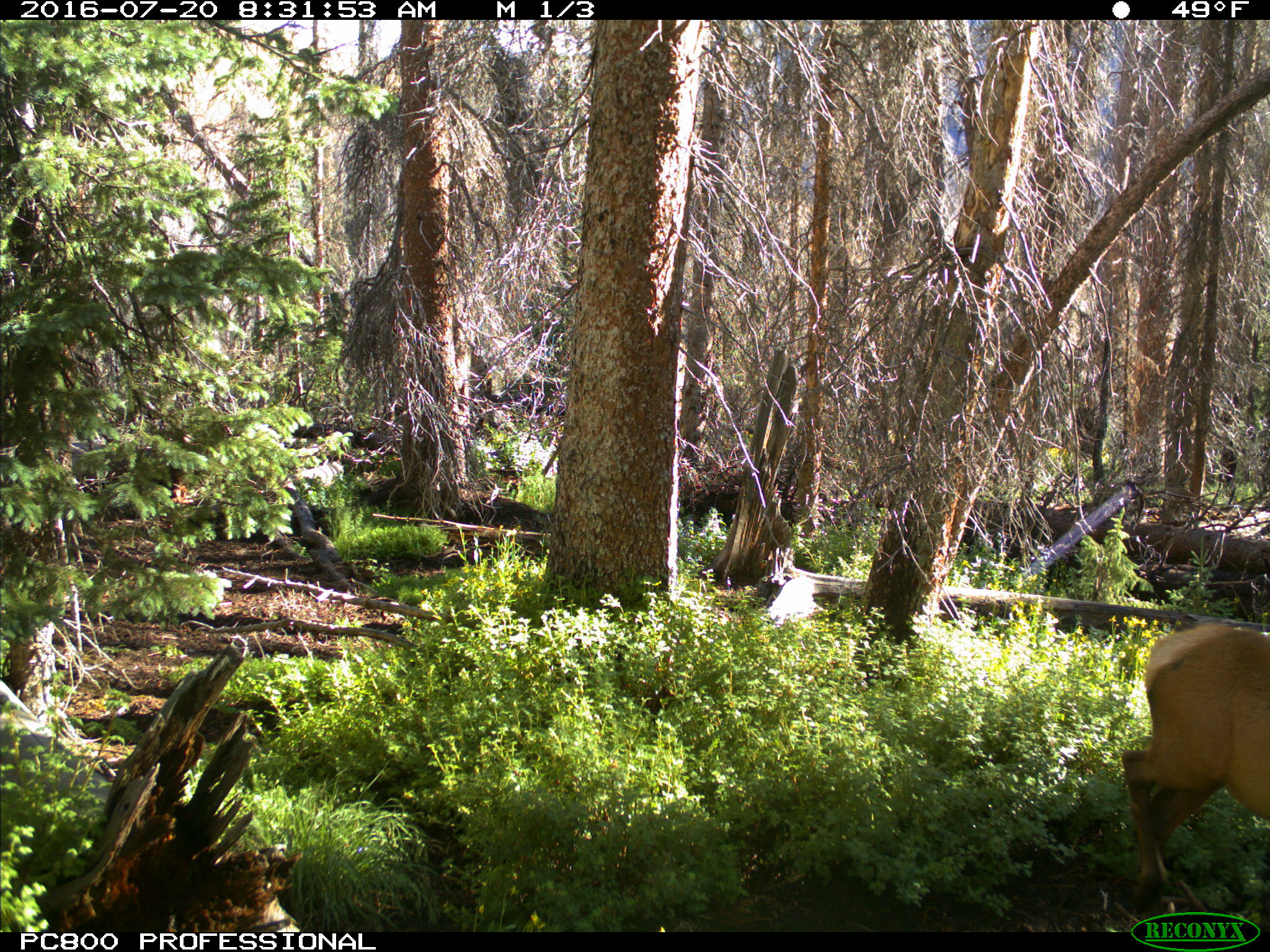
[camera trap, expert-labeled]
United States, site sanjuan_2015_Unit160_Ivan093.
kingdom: Animalia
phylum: Chordata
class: Mammalia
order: Artiodactyla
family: Cervidae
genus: Cervus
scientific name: Cervus elaphus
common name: red deer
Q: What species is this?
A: Cervus elaphus (red deer).